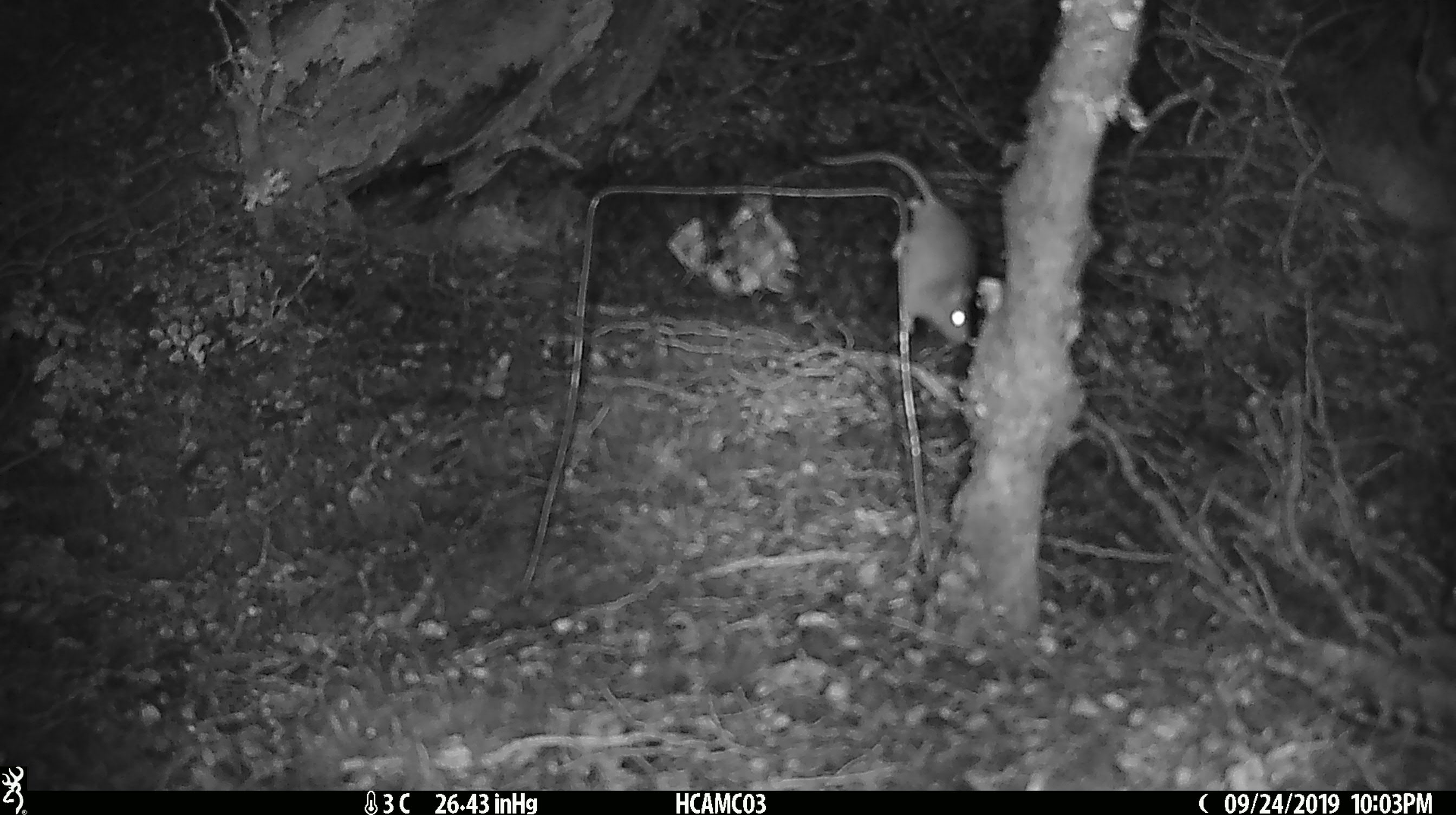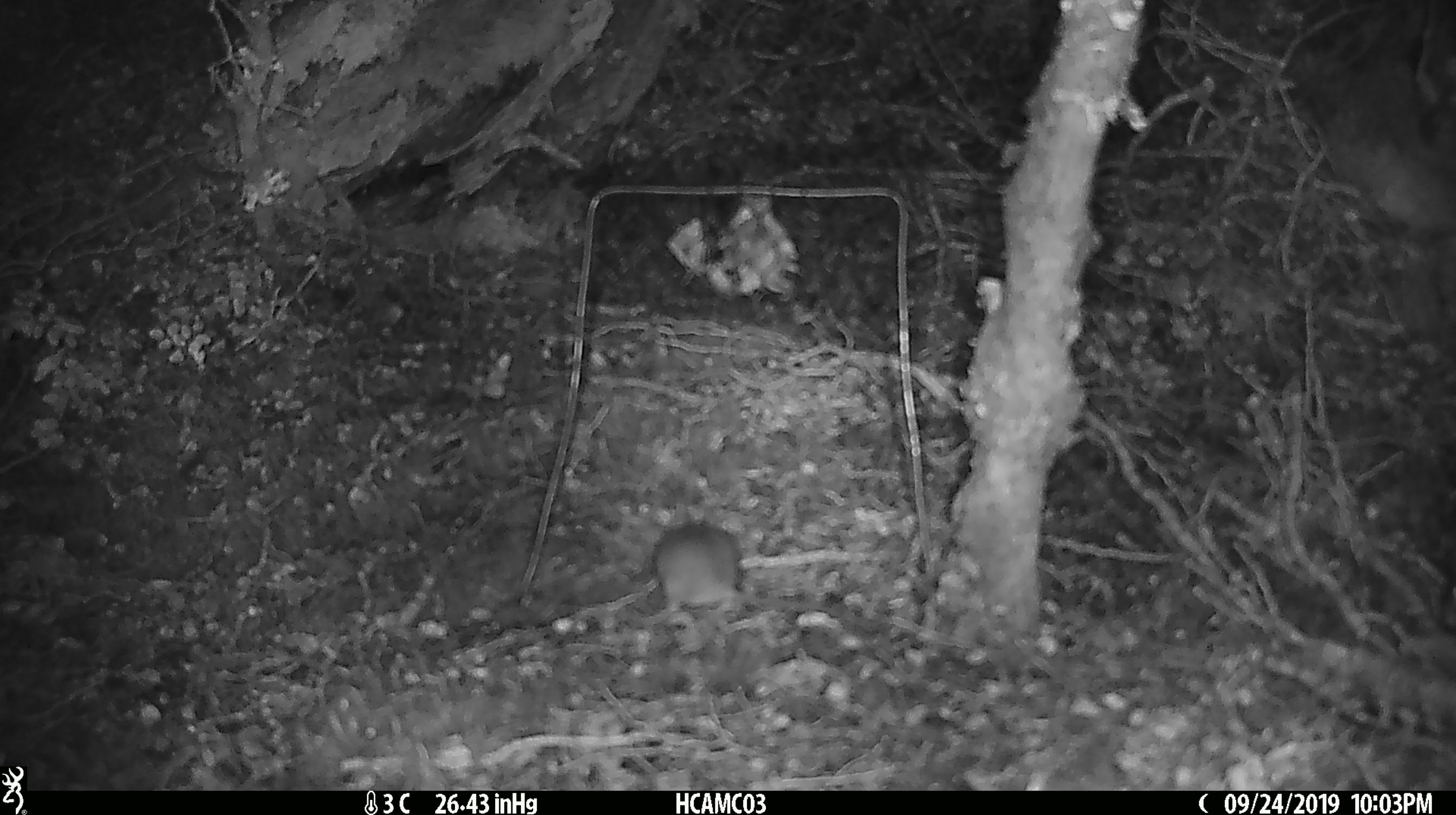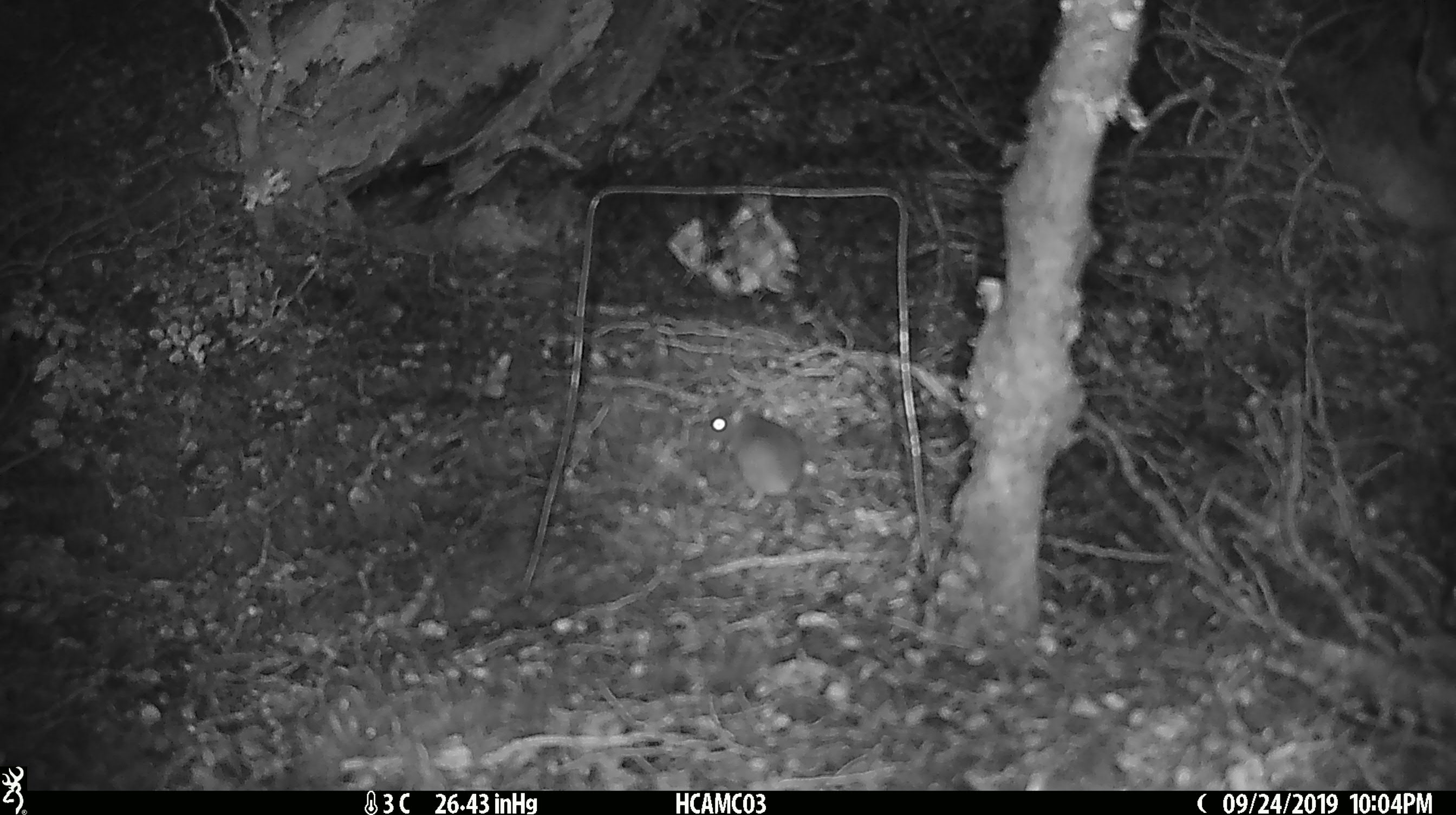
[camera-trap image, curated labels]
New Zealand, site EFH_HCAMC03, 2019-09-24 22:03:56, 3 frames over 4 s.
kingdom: Animalia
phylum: Chordata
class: Mammalia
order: Rodentia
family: Muridae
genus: Mus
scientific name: Mus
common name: mouse